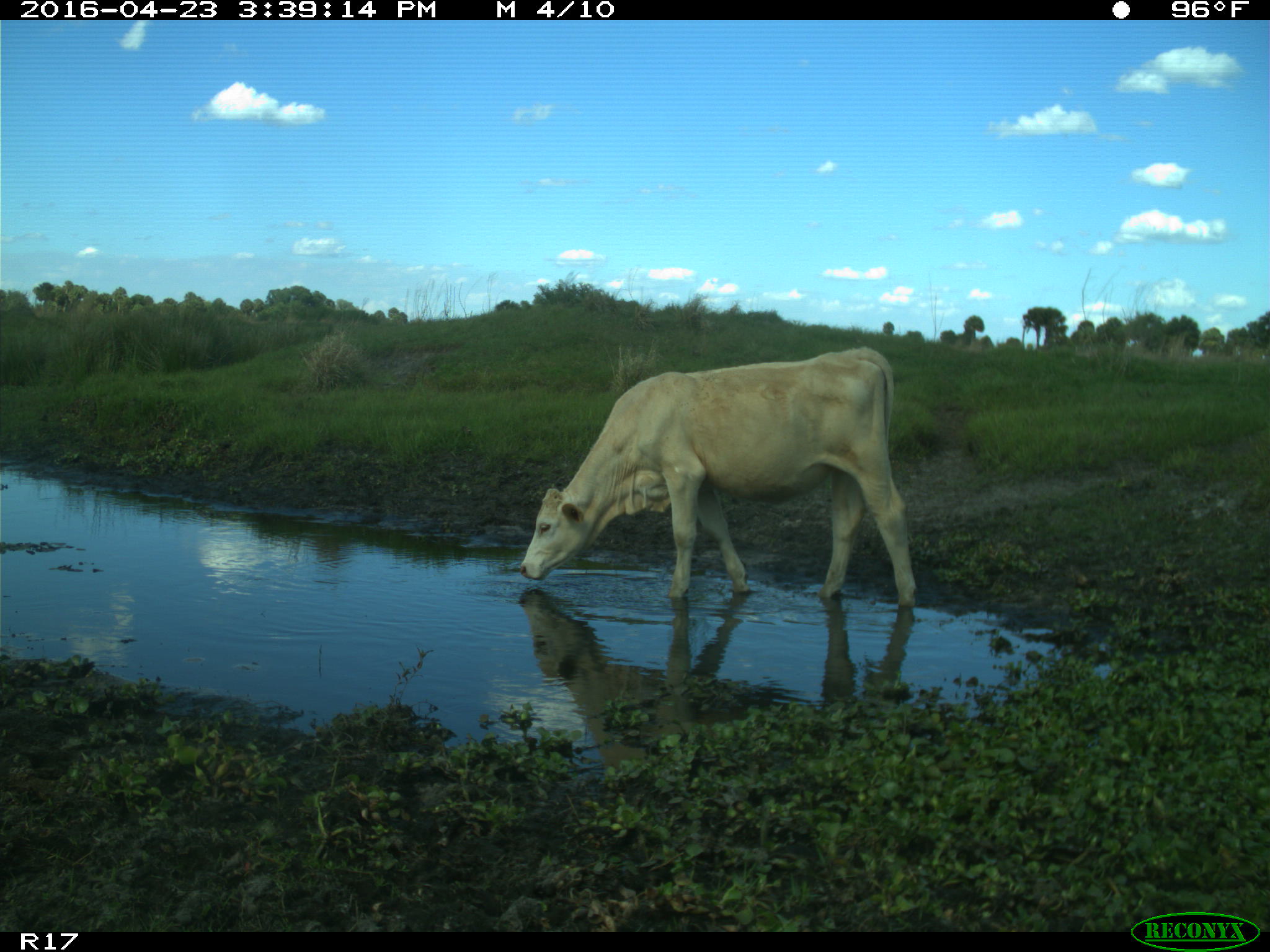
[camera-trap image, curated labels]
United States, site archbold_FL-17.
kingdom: Animalia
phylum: Chordata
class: Mammalia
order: Artiodactyla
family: Bovidae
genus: Bos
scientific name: Bos taurus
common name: domestic cow